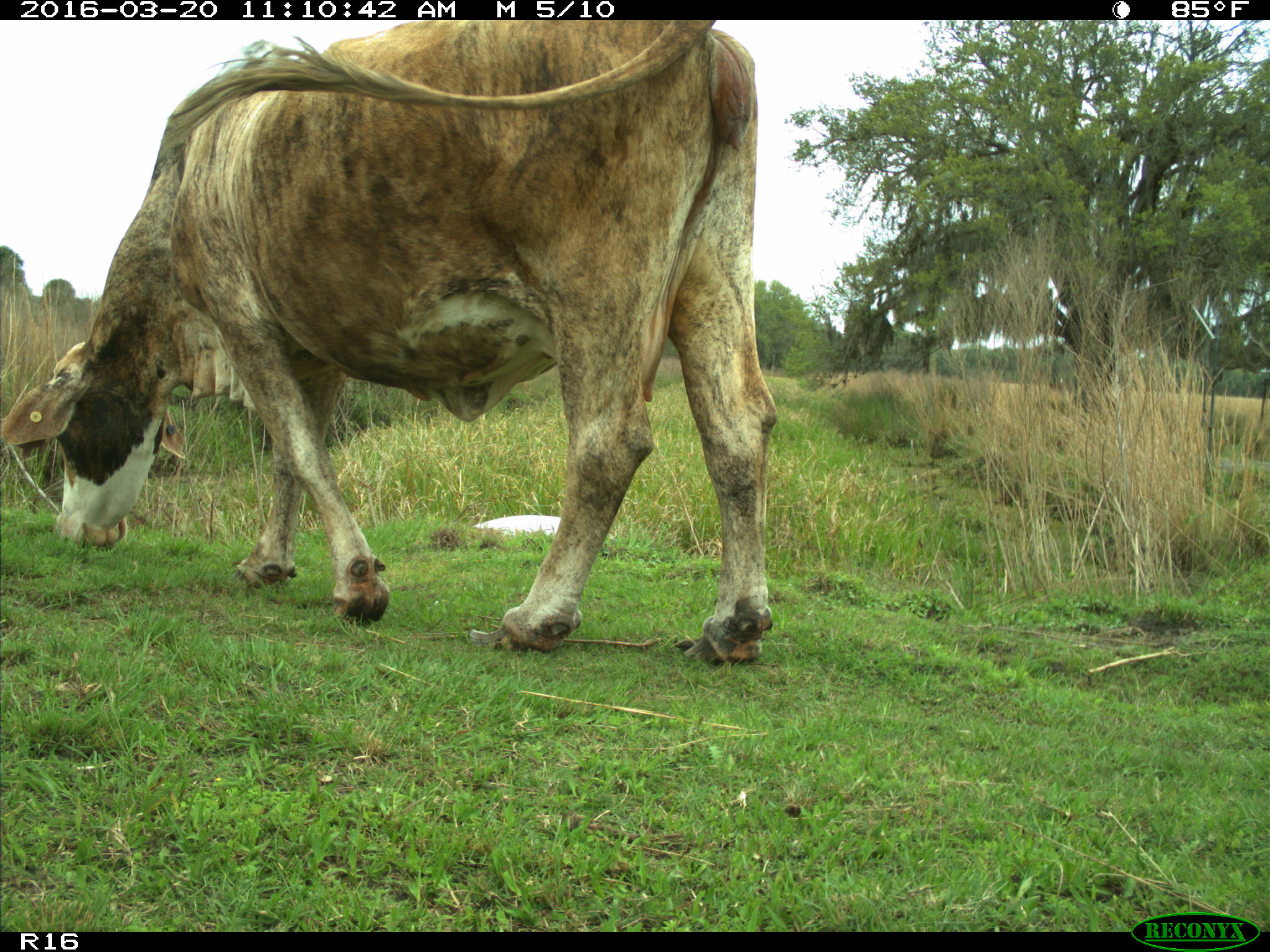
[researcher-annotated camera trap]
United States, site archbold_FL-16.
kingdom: Animalia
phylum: Chordata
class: Mammalia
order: Artiodactyla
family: Bovidae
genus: Bos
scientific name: Bos taurus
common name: domestic cow